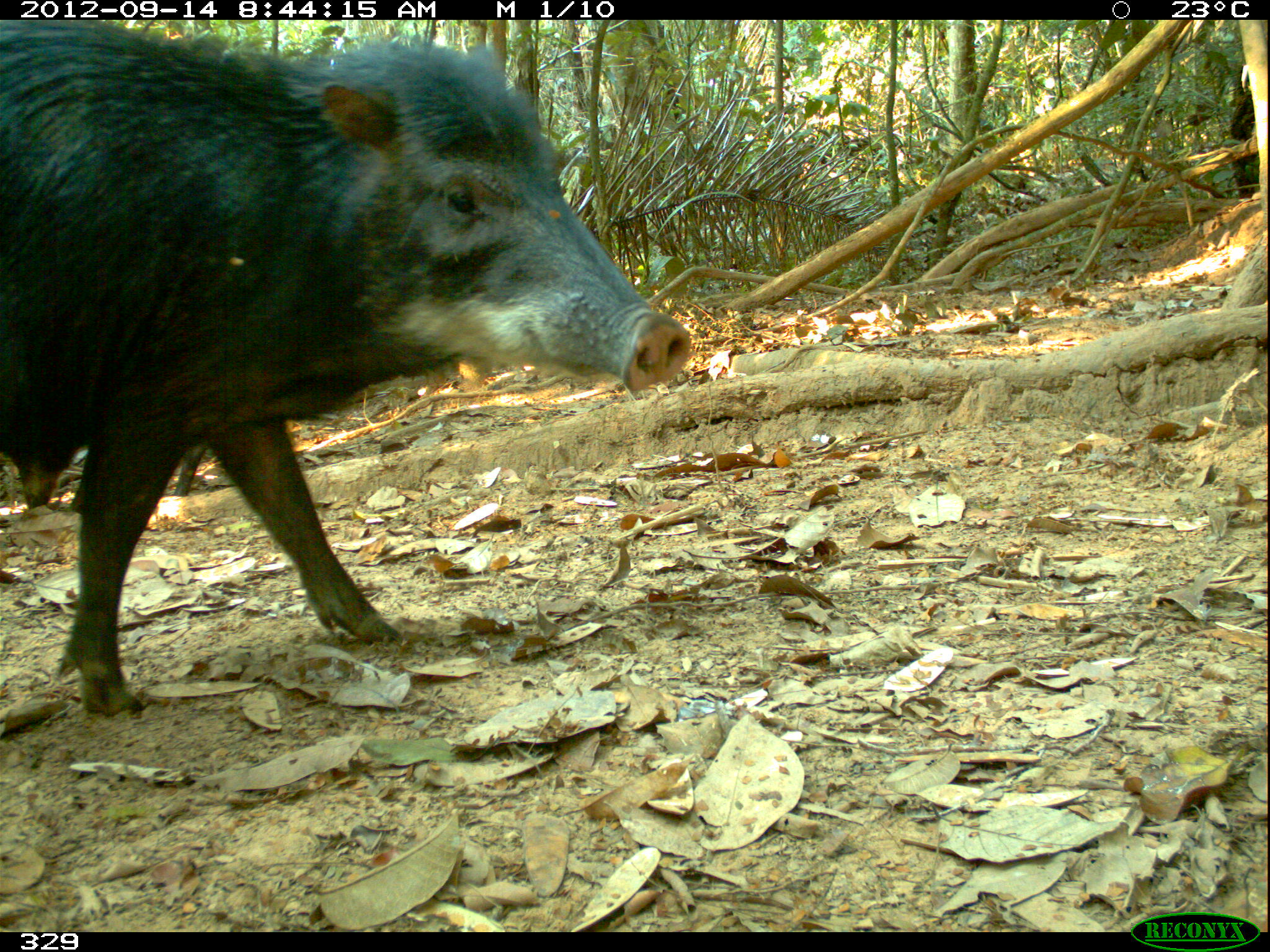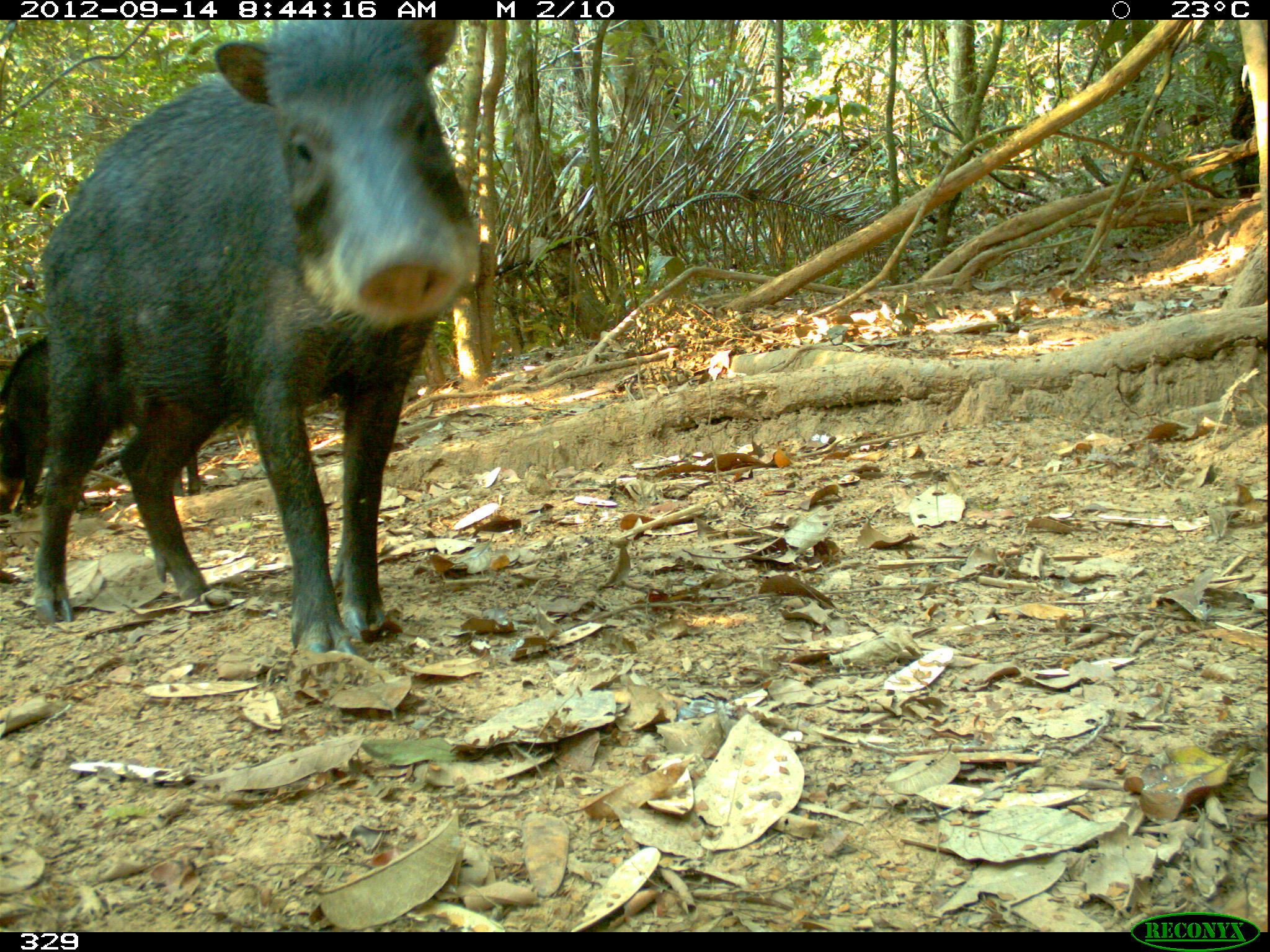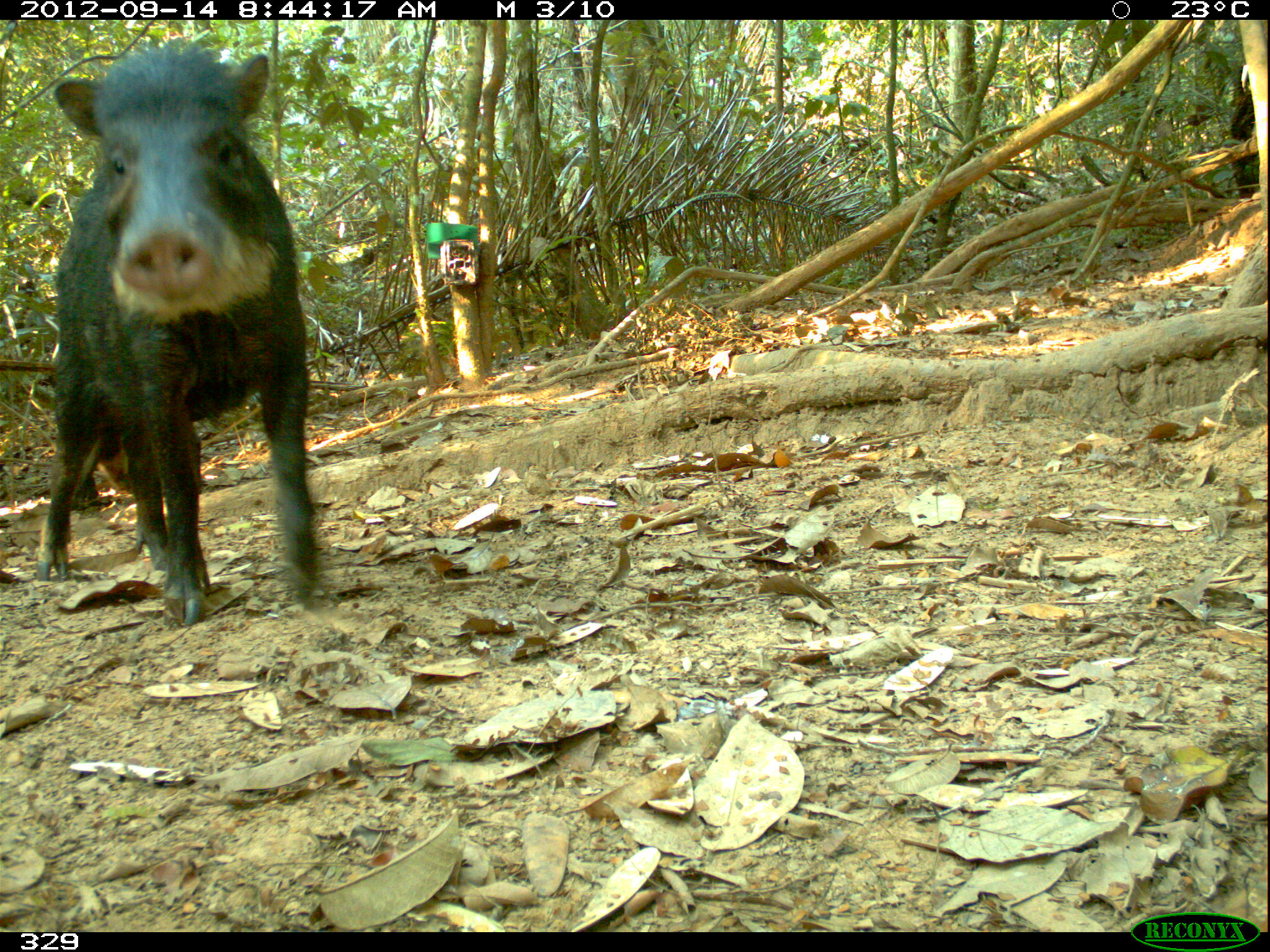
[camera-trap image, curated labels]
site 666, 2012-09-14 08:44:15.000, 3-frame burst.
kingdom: Animalia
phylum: Chordata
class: Mammalia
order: Artiodactyla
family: Tayassuidae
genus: Tayassu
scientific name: Tayassu pecari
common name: white-lipped peccary